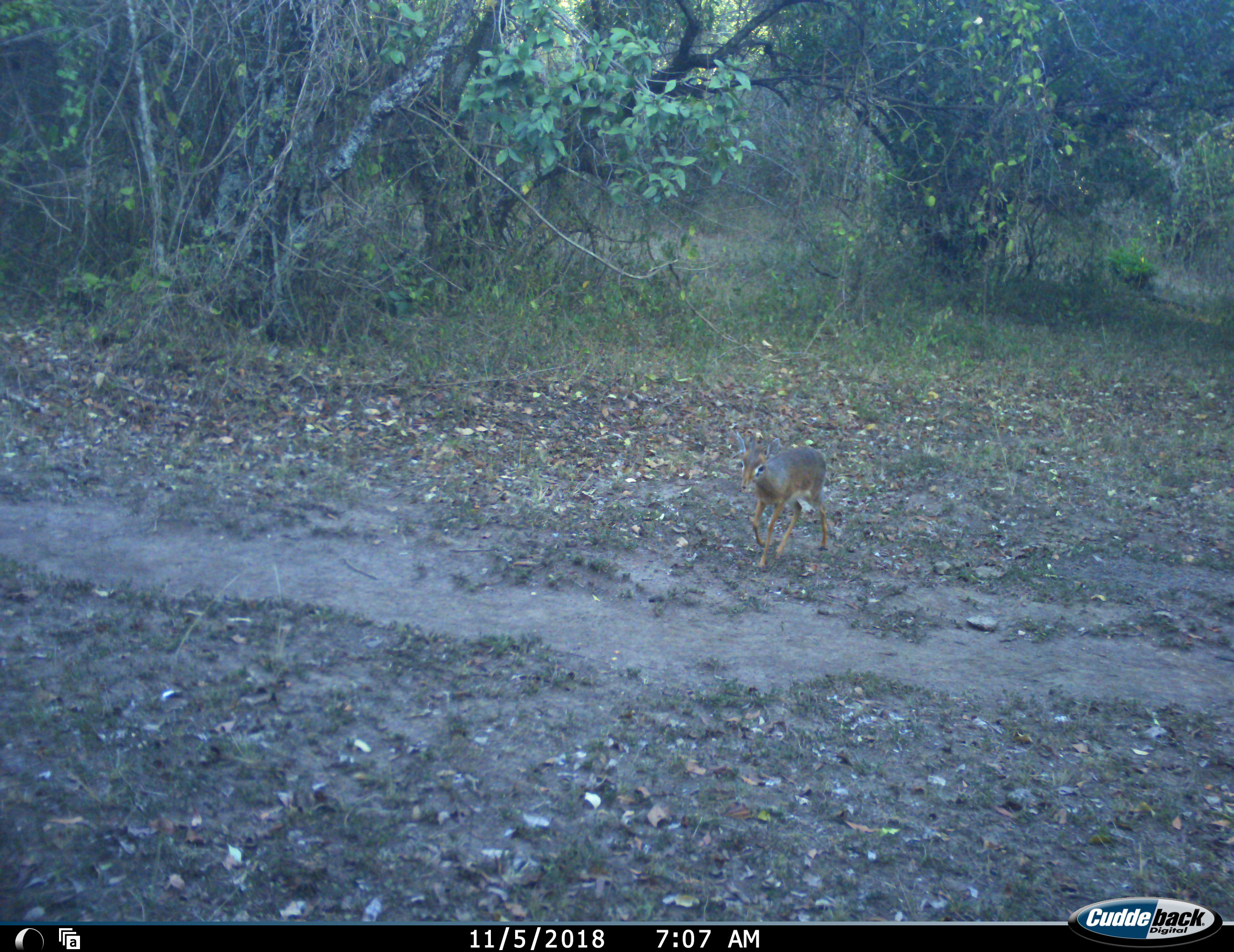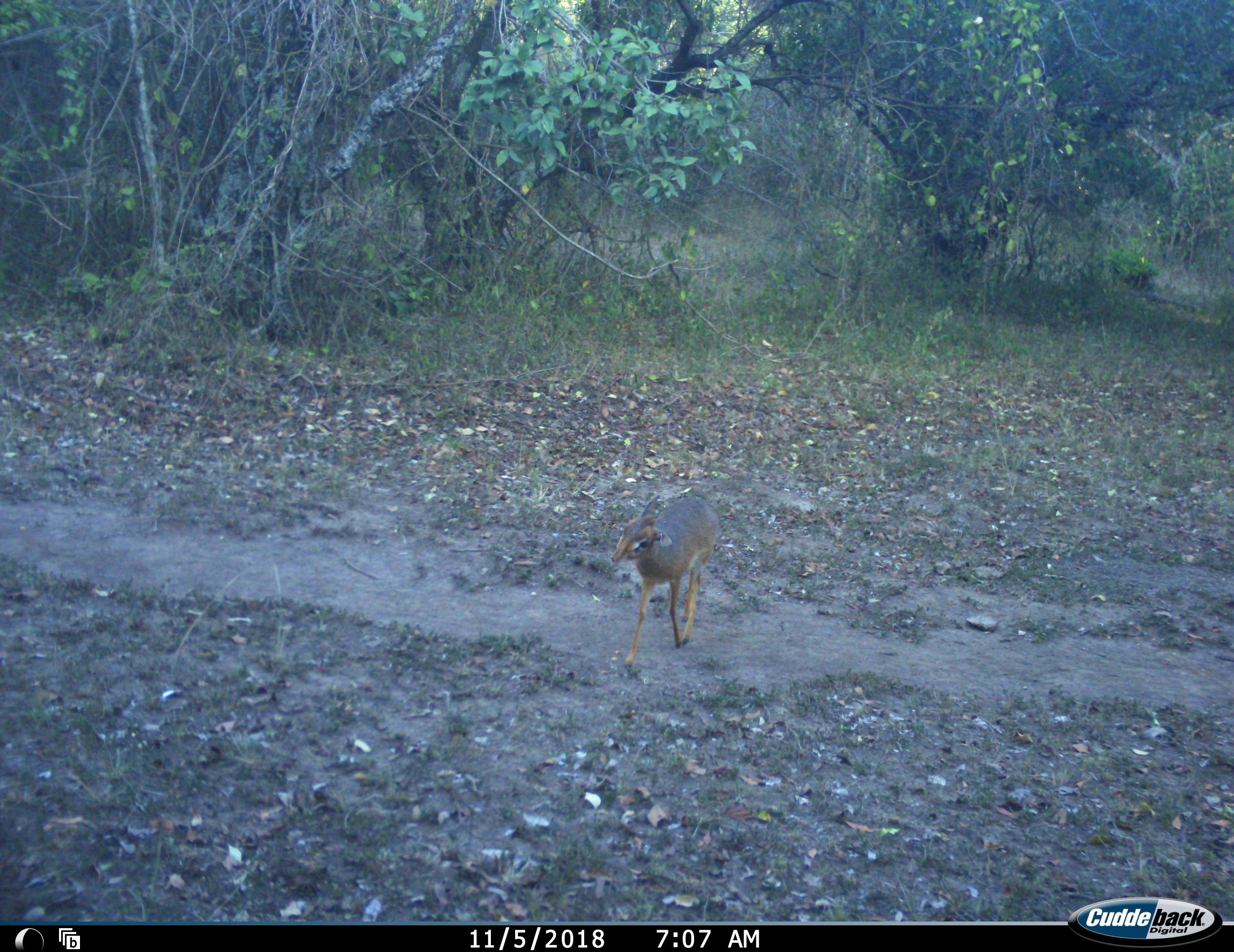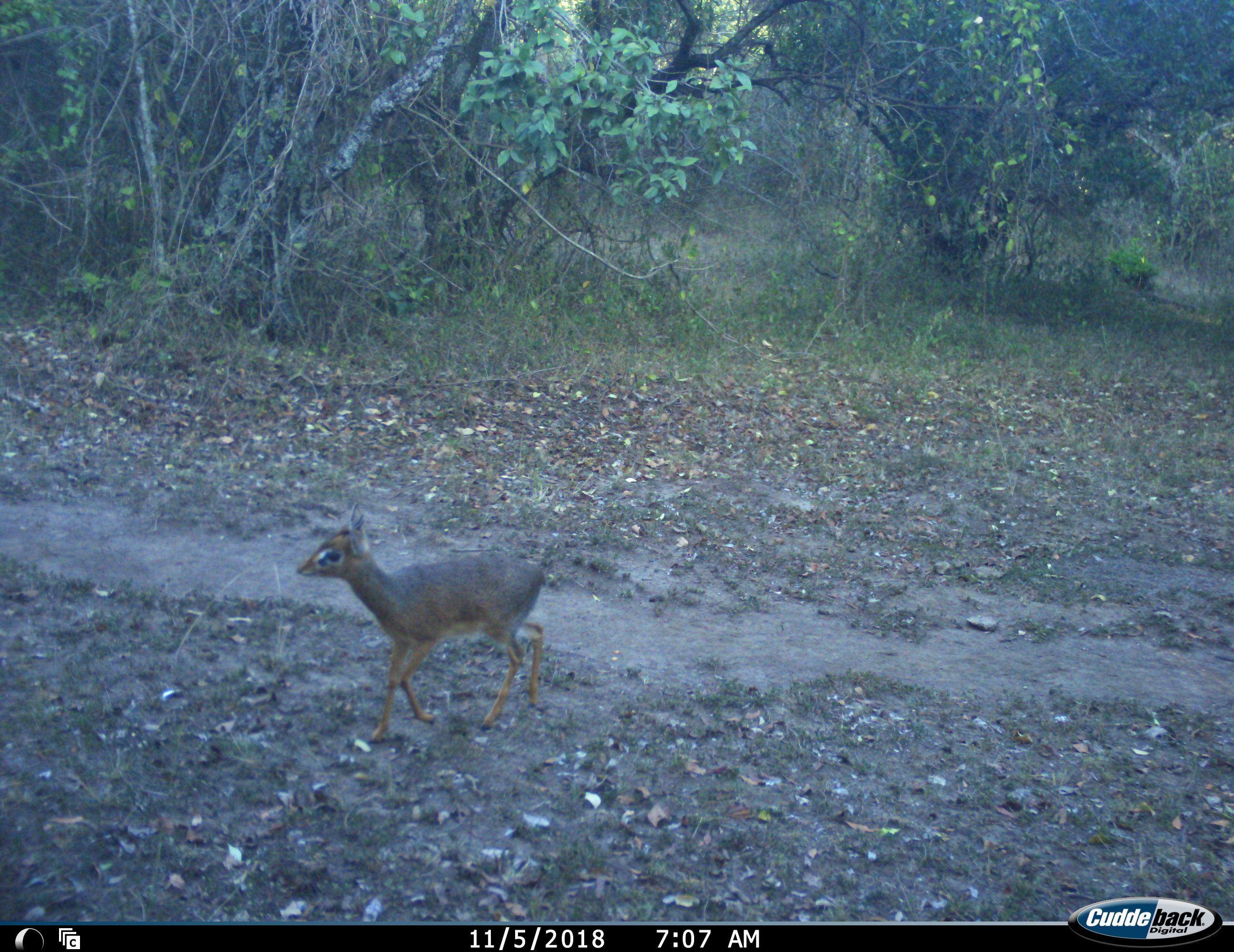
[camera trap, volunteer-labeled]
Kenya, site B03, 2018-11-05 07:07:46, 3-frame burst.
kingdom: Animalia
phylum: Chordata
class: Mammalia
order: Artiodactyla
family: Bovidae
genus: Madoqua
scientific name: Madoqua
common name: dikdik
Dikdik (Madoqua), count 1. Behavior (volunteer vote fractions): standing 25%, resting 0%, moving 88%, interacting 0%. Young present (vote fraction): 0%. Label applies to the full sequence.